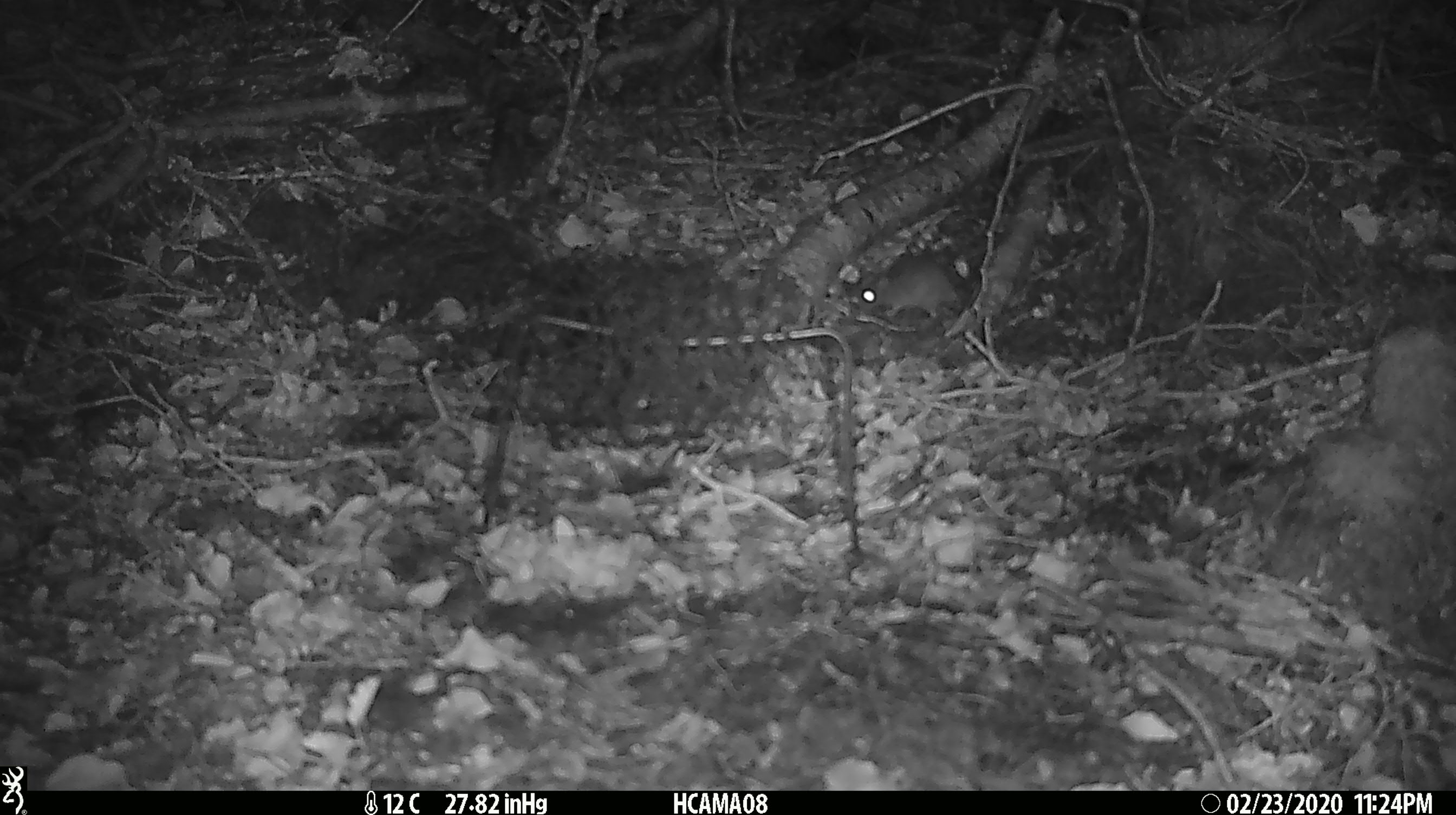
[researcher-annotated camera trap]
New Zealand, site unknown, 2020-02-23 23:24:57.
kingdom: Animalia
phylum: Chordata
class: Mammalia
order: Rodentia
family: Muridae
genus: Mus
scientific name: Mus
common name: mouse